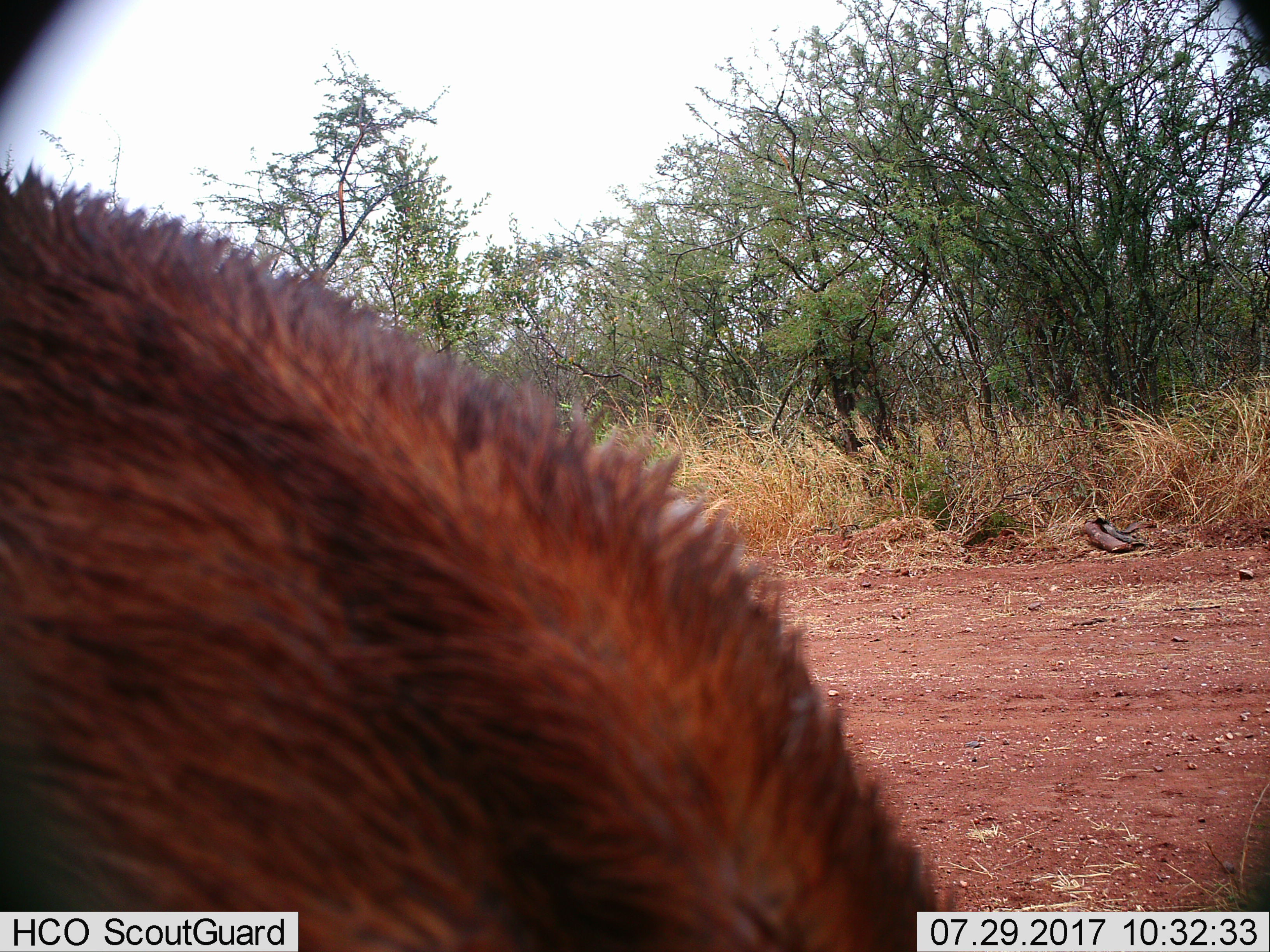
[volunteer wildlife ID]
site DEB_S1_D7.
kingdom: Animalia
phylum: Chordata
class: Mammalia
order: Artiodactyla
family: Bovidae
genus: Aepyceros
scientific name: Aepyceros melampus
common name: impala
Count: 1.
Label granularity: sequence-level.